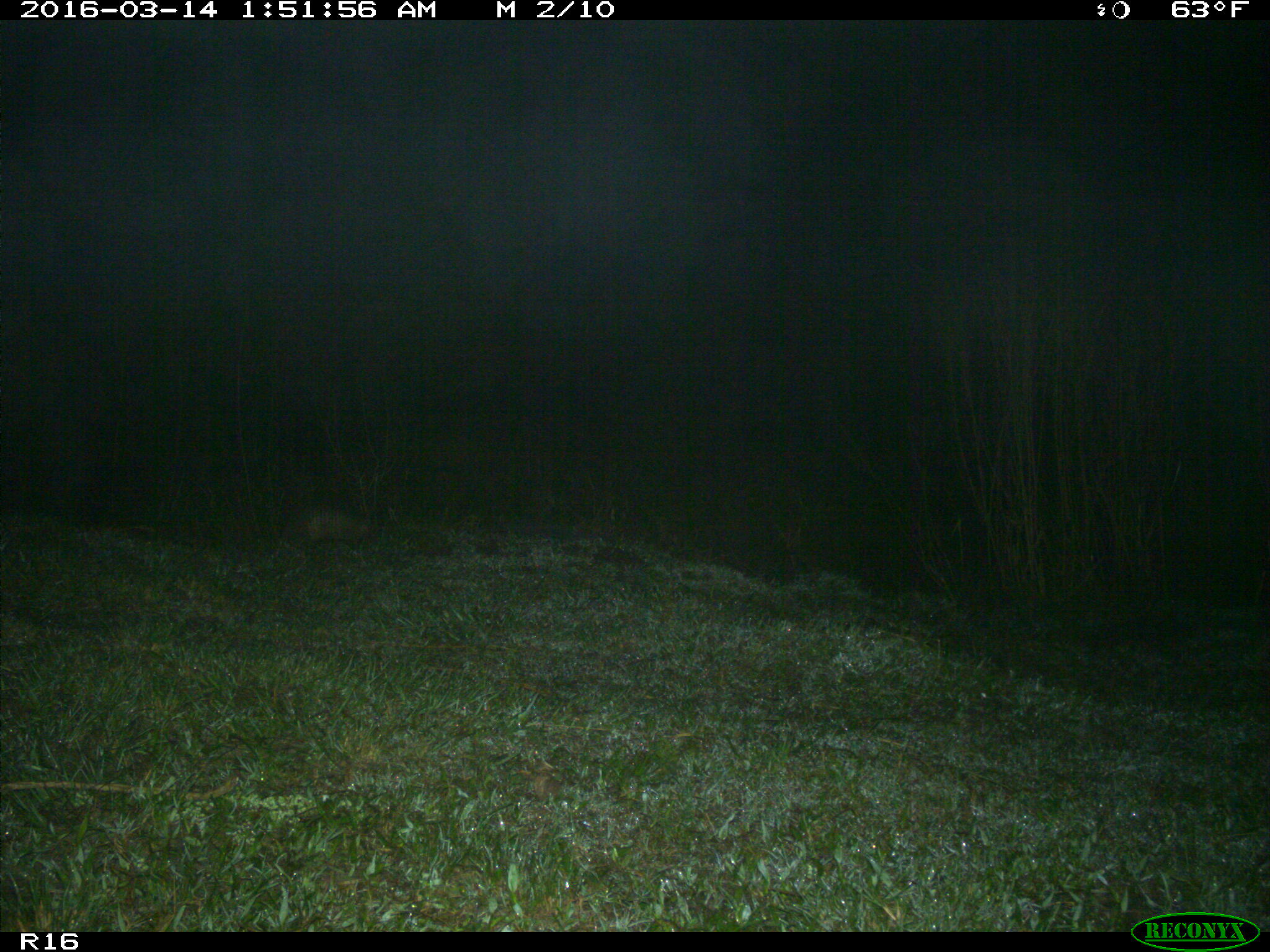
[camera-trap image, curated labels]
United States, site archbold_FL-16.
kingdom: Animalia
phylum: Chordata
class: Mammalia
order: Cingulata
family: Dasypodidae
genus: Dasypus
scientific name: Dasypus novemcinctus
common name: nine-banded armadillo